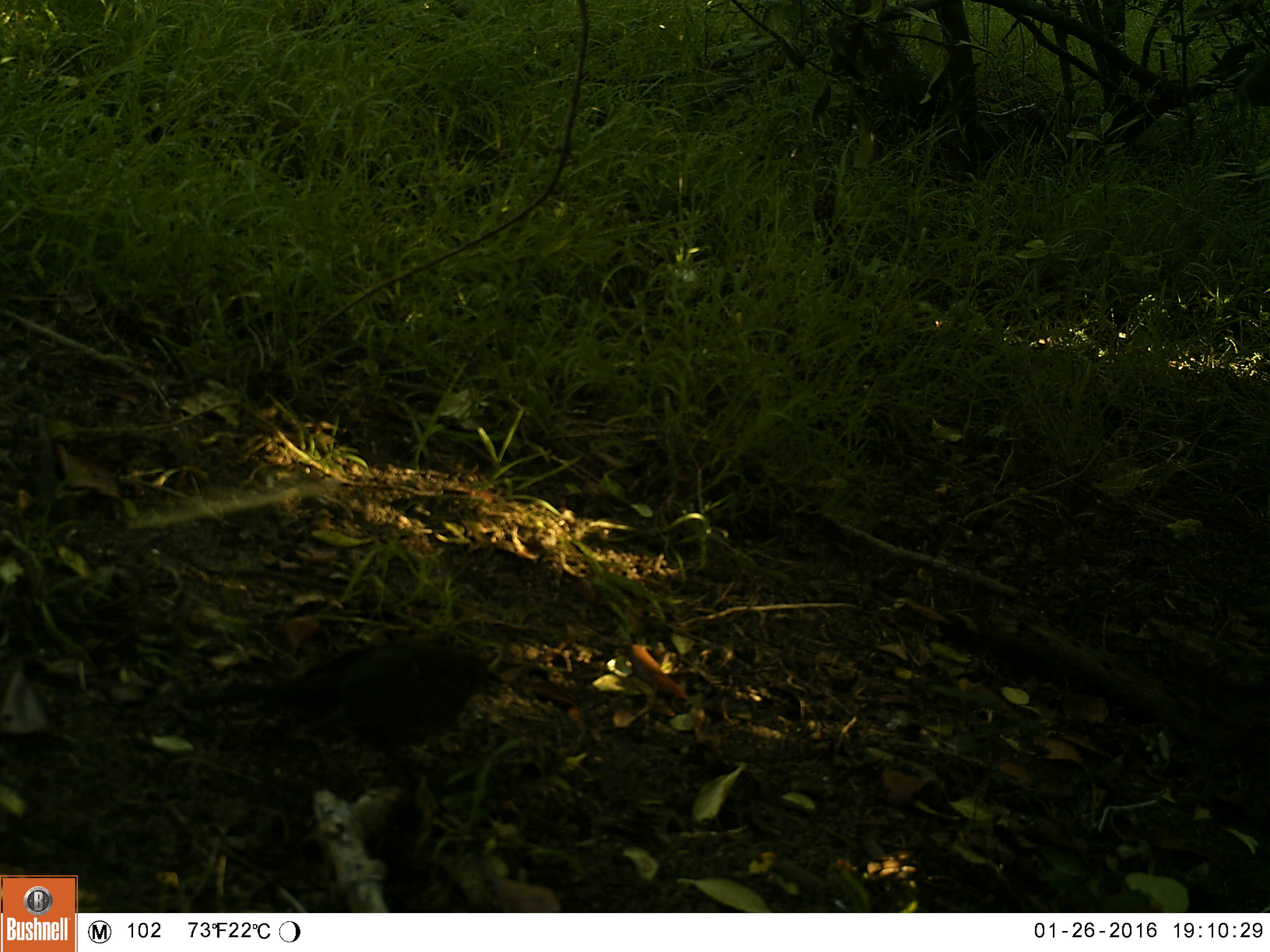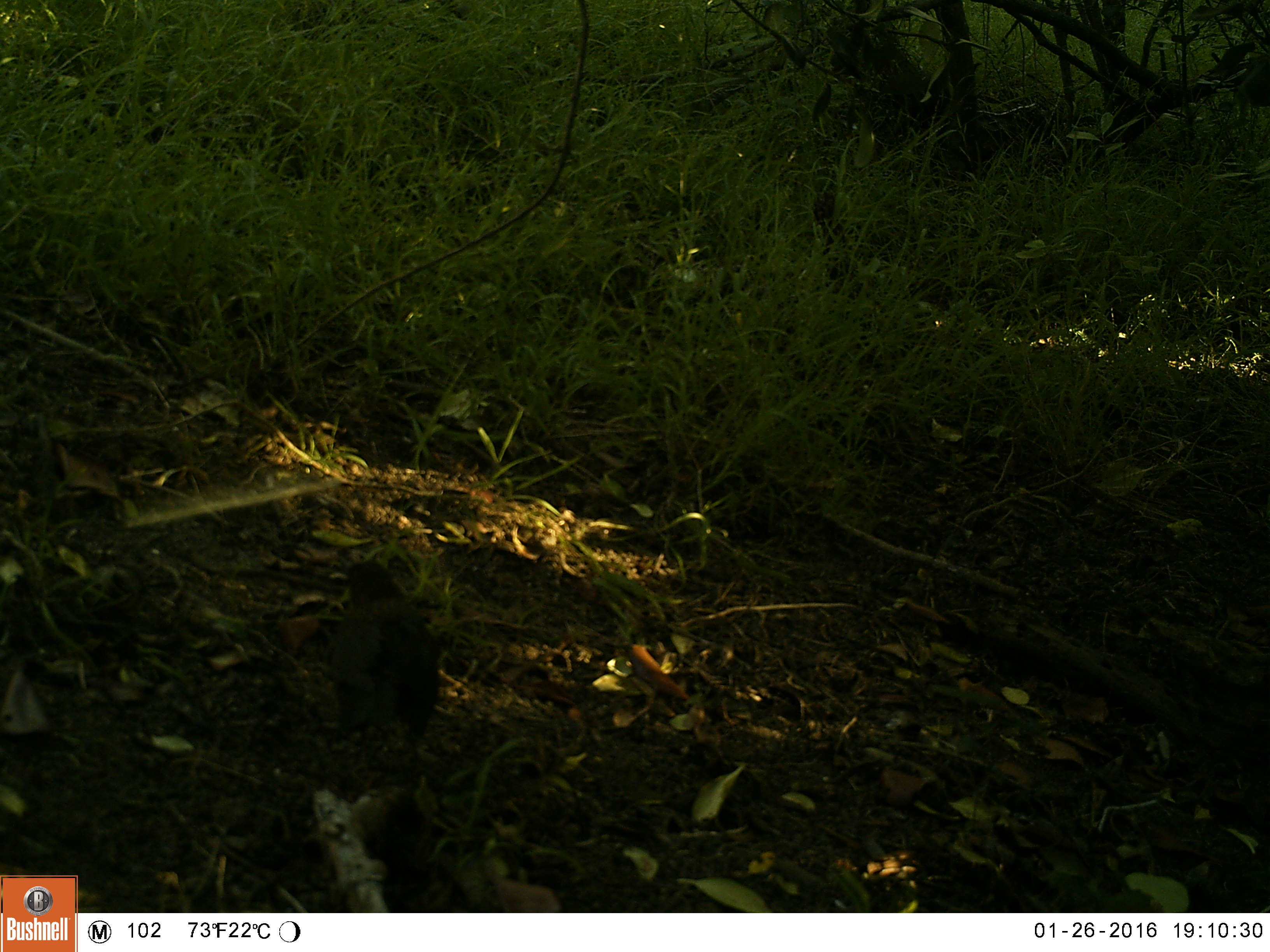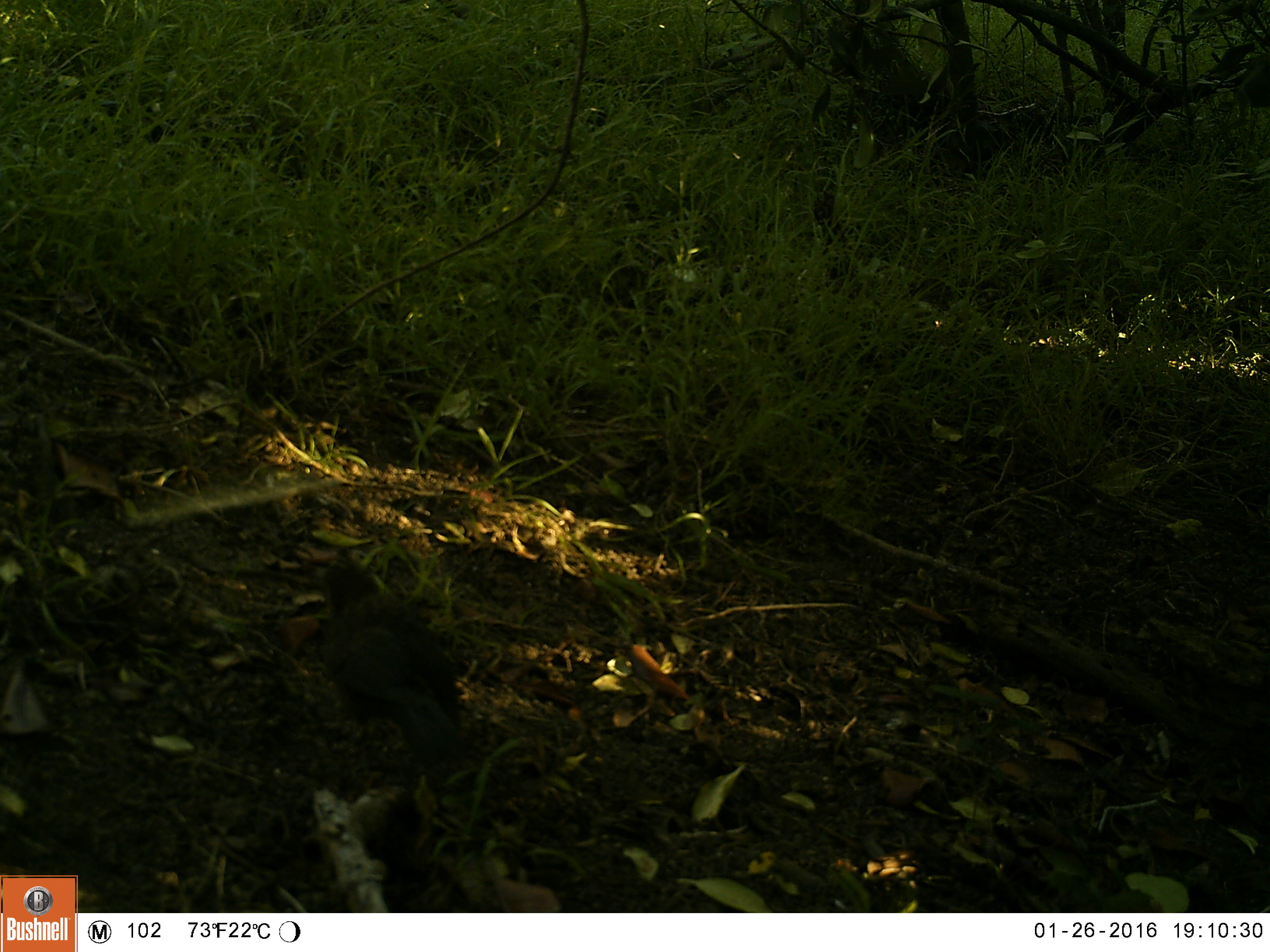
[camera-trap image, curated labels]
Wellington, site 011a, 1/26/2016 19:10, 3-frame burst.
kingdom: Animalia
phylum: Chordata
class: Aves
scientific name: Aves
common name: bird